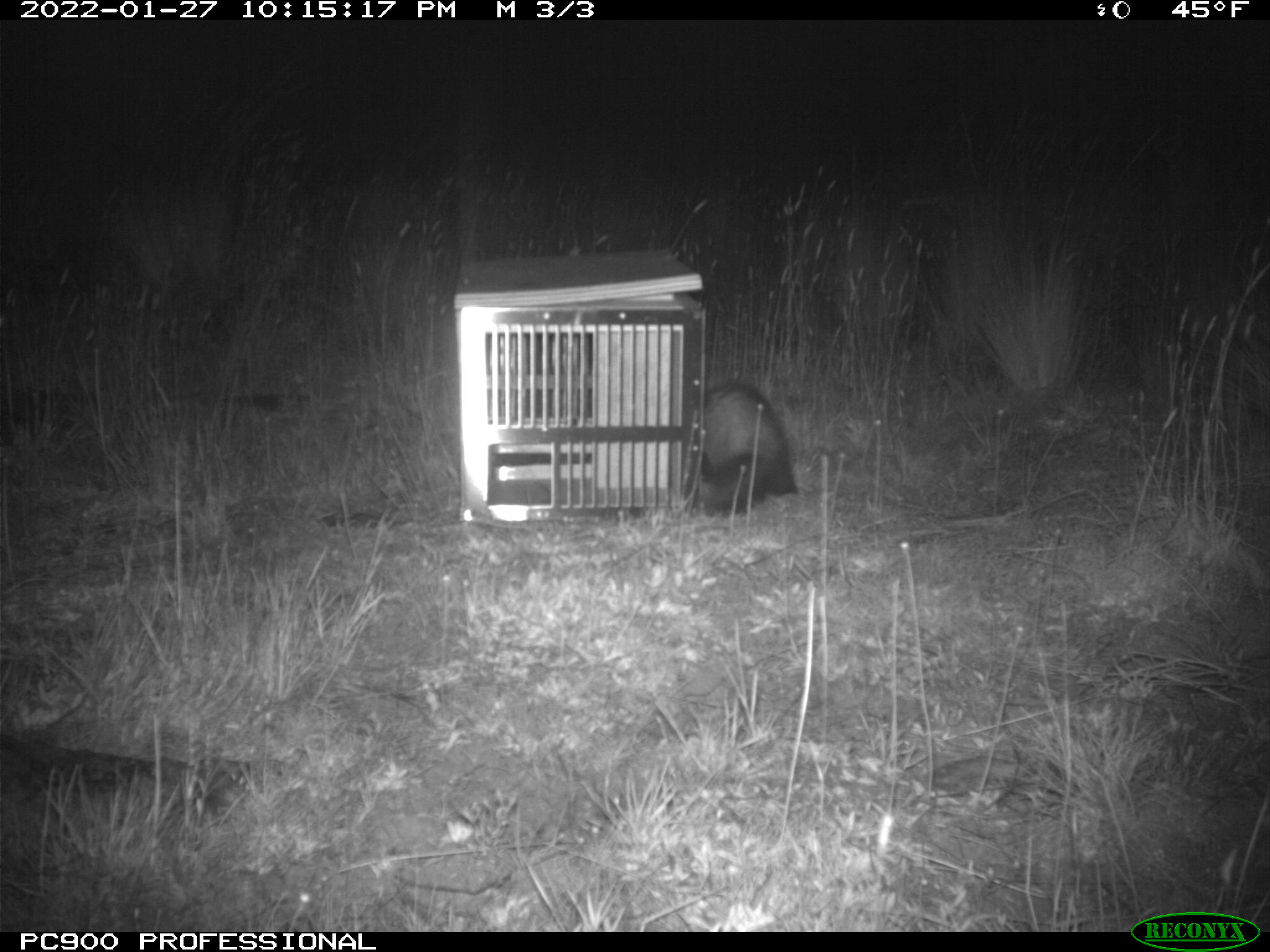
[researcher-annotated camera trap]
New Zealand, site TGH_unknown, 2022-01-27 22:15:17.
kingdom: Animalia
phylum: Chordata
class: Mammalia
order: Carnivora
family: Mustelidae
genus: Mustela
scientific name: Mustela furo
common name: ferret